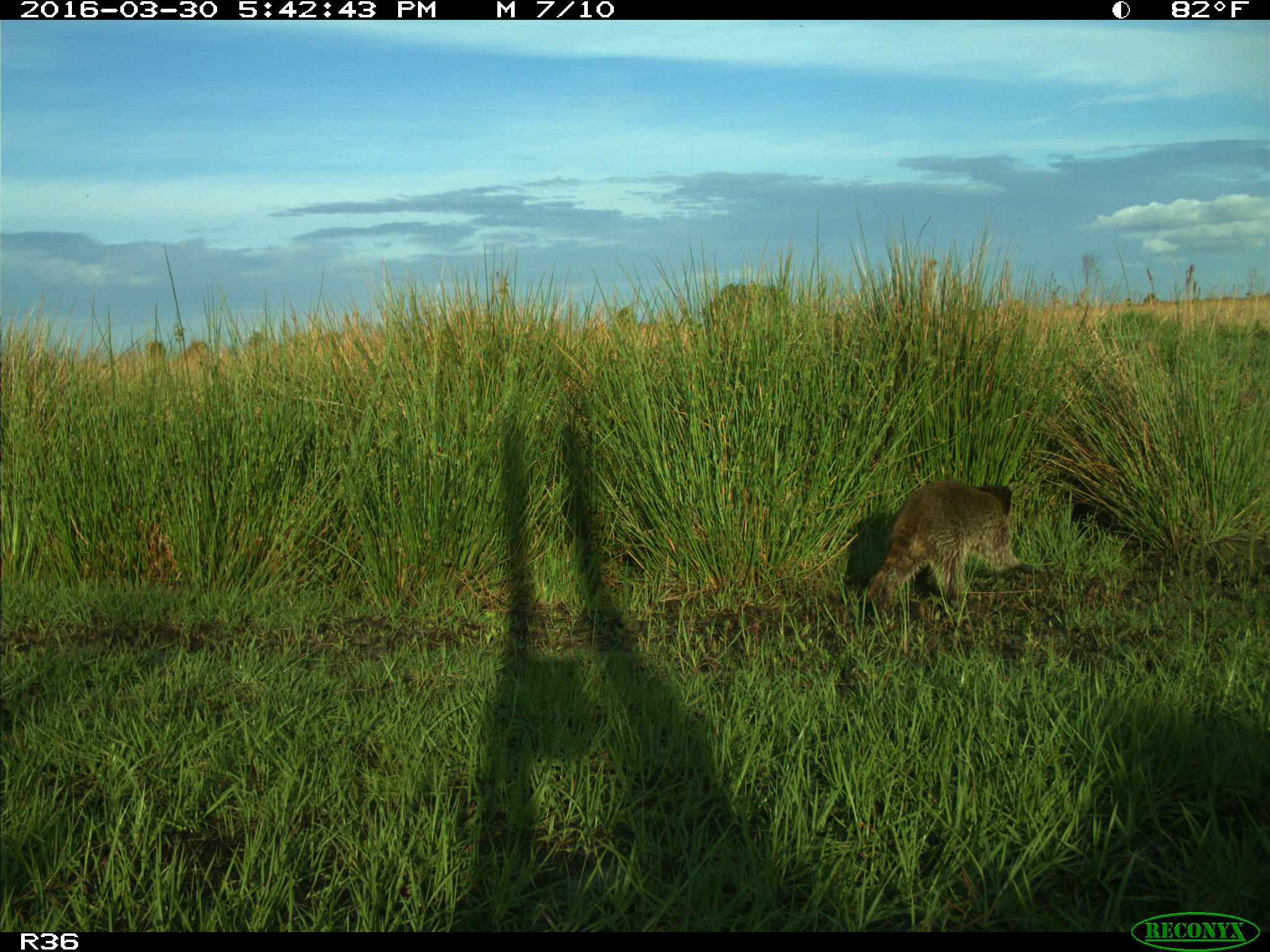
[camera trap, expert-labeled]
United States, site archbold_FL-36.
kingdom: Animalia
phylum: Chordata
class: Mammalia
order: Carnivora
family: Procyonidae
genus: Procyon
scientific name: Procyon lotor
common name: common raccoon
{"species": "Procyon lotor (common raccoon)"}